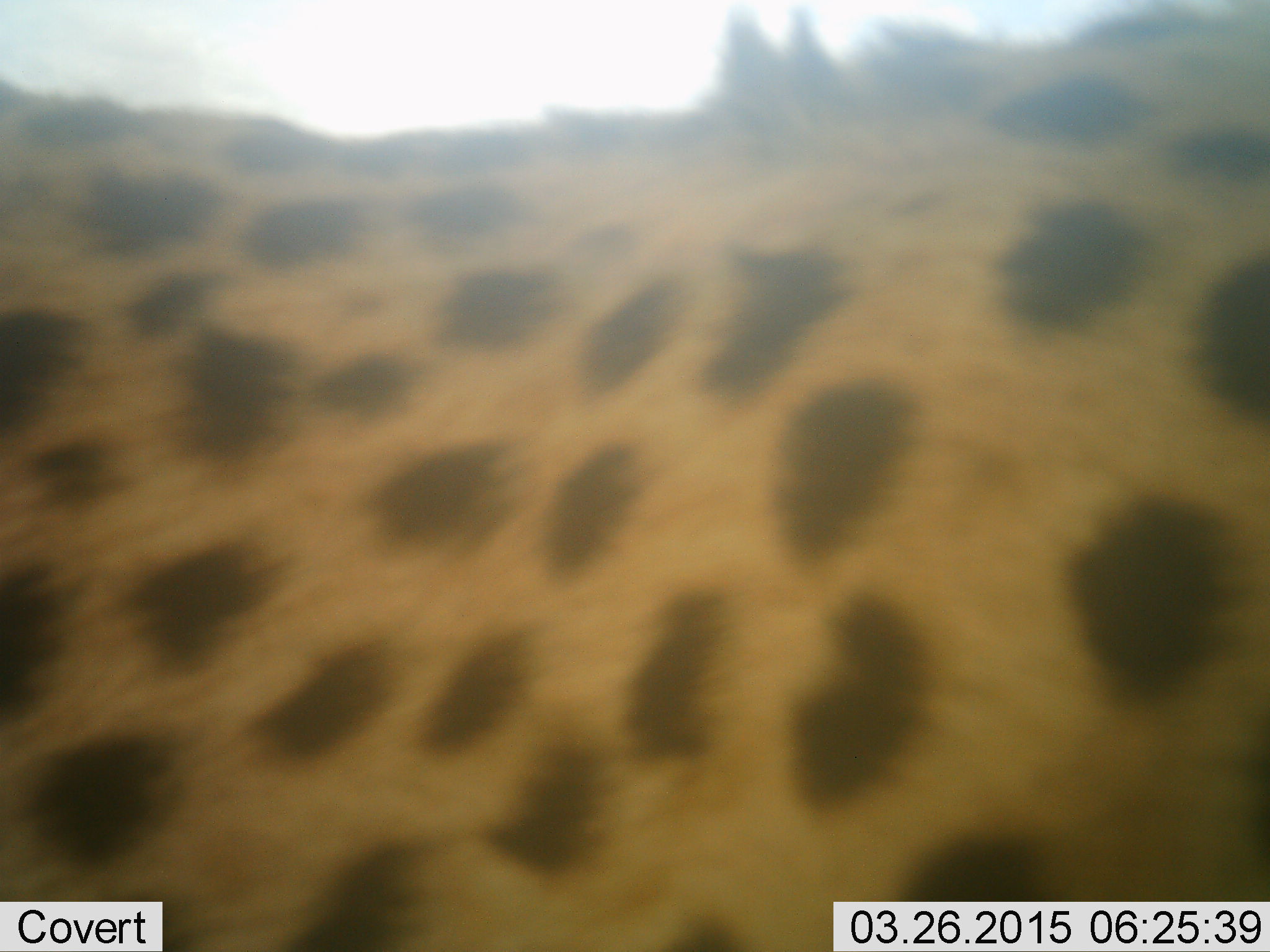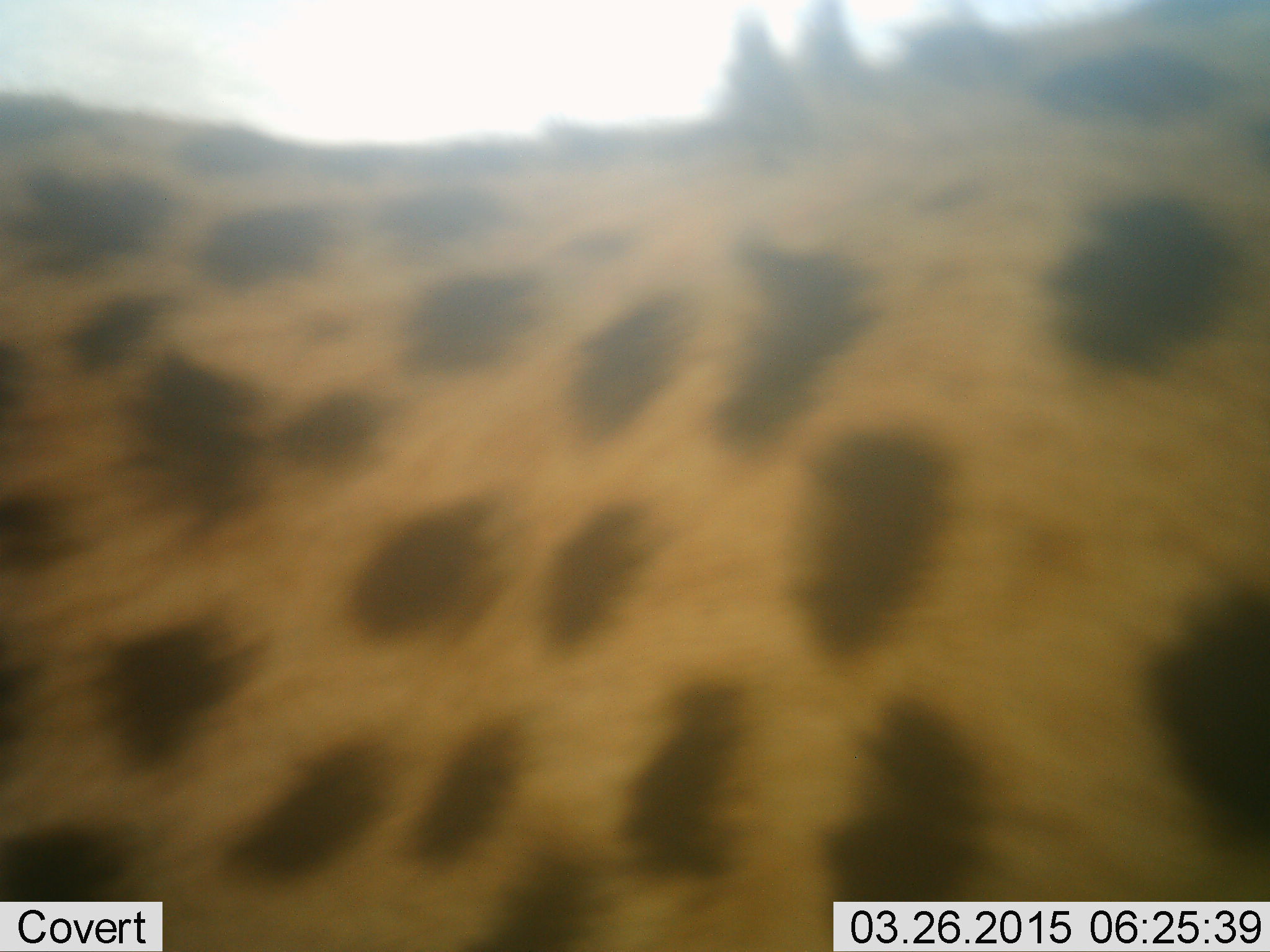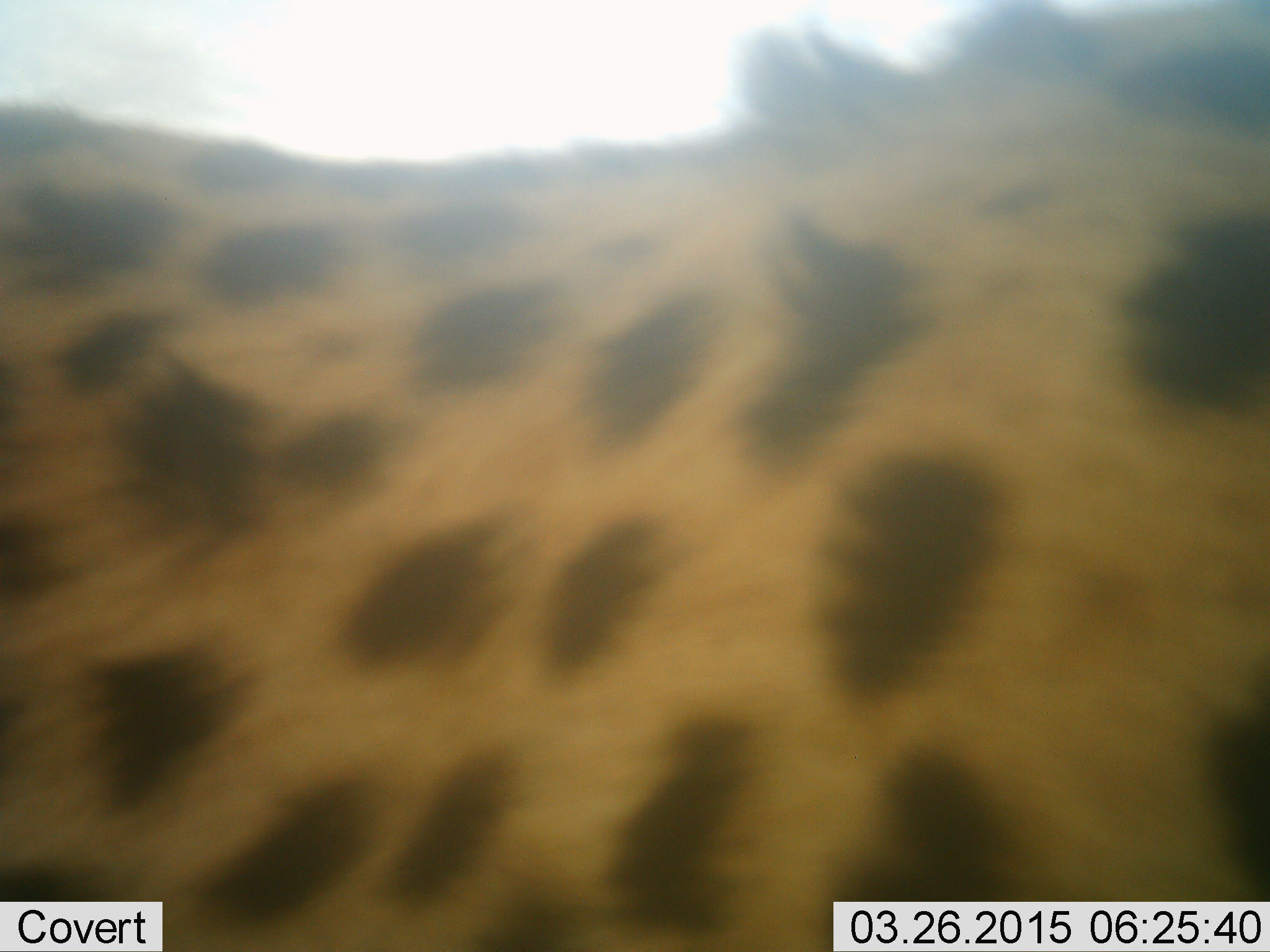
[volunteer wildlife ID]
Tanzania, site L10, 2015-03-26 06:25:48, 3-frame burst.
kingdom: Animalia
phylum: Chordata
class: Mammalia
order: Carnivora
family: Felidae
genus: Acinonyx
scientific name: Acinonyx jubatus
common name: cheetah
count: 1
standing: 70%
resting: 0%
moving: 30%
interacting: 0%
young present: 0%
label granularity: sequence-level